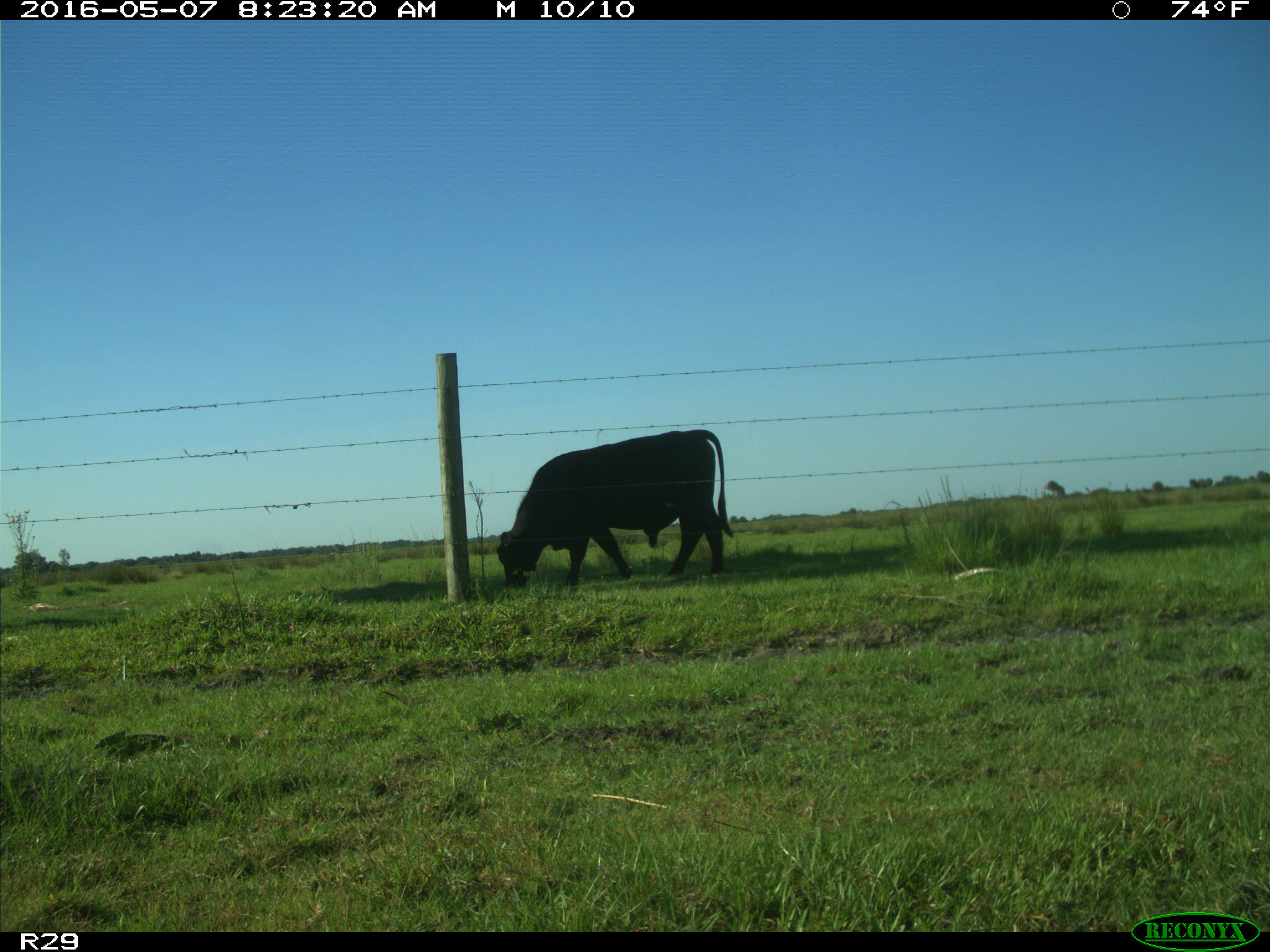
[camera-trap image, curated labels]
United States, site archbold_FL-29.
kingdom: Animalia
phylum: Chordata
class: Mammalia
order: Artiodactyla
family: Bovidae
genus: Bos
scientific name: Bos taurus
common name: domestic cow